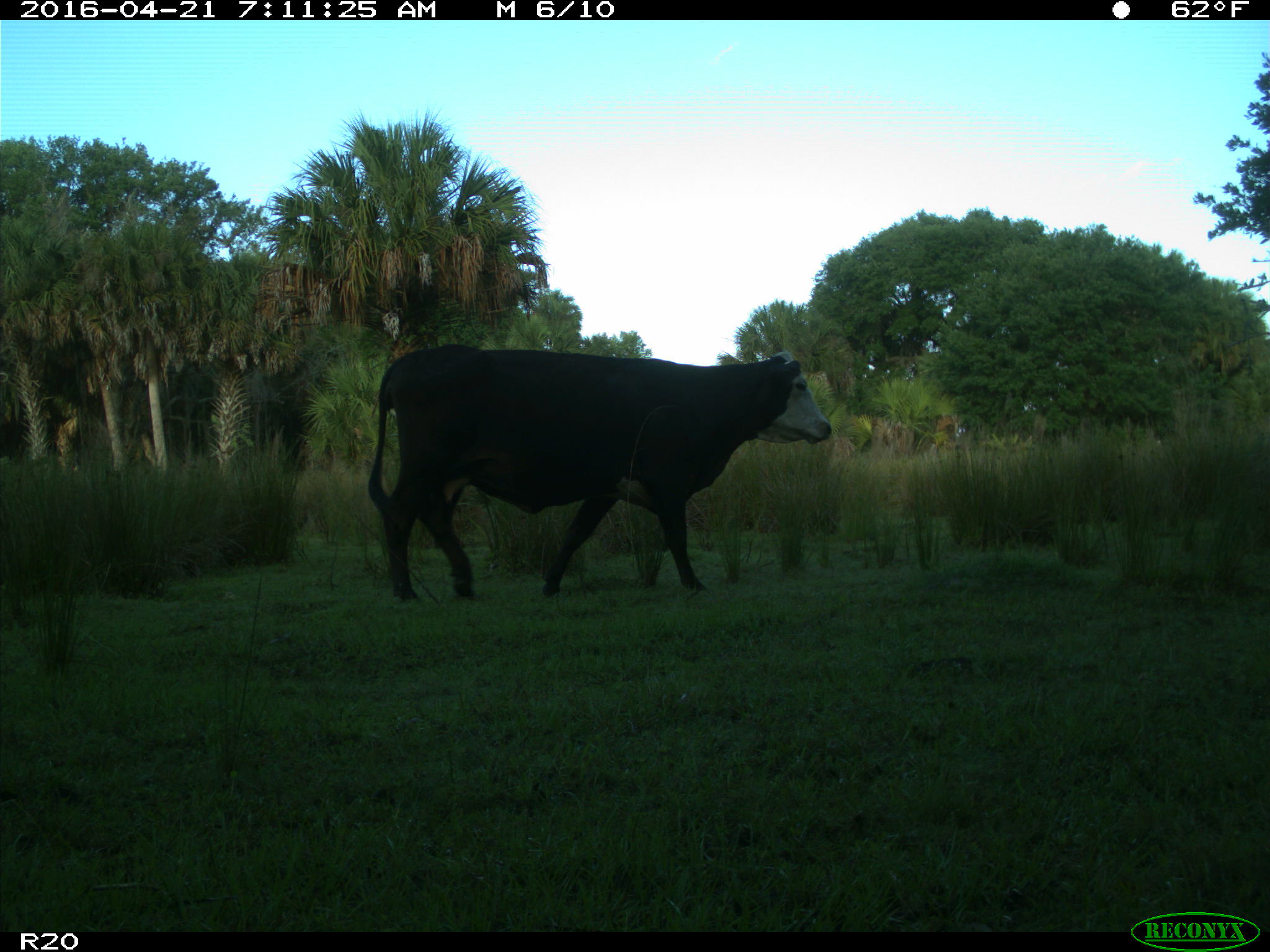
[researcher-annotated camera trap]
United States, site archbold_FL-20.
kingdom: Animalia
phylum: Chordata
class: Mammalia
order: Artiodactyla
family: Bovidae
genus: Bos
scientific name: Bos taurus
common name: domestic cow